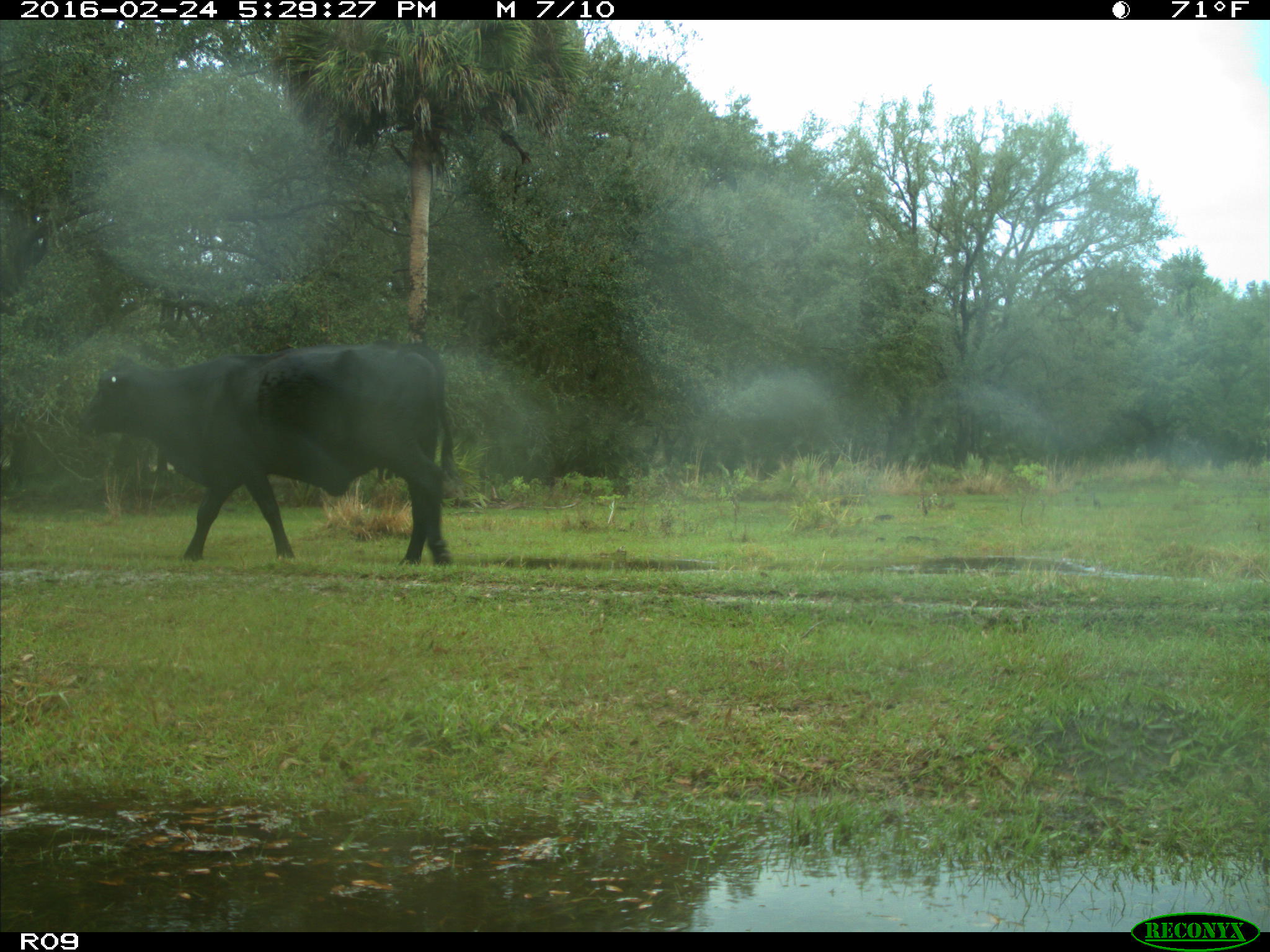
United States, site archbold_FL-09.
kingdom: Animalia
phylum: Chordata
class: Mammalia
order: Artiodactyla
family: Bovidae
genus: Bos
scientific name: Bos taurus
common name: domestic cow